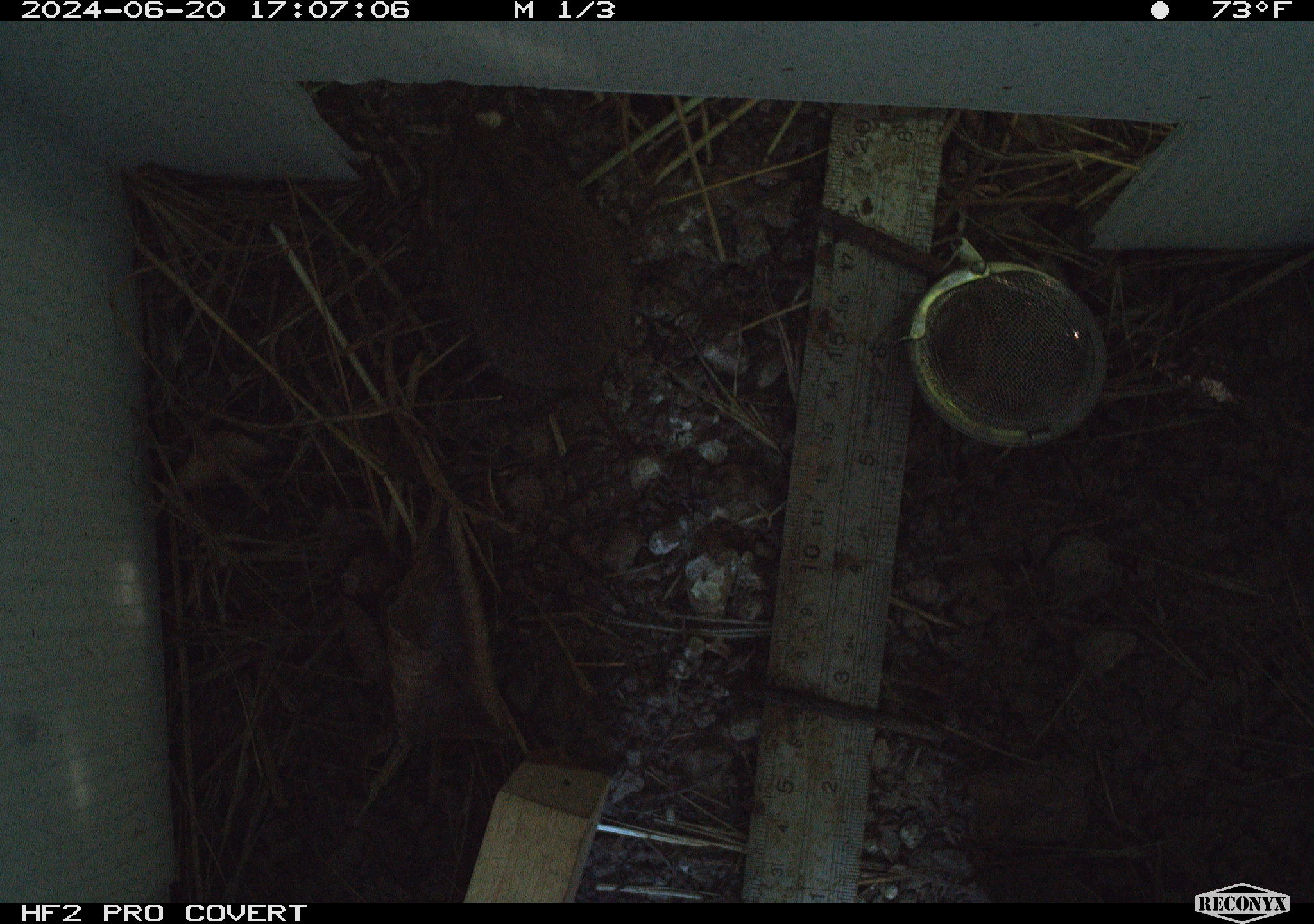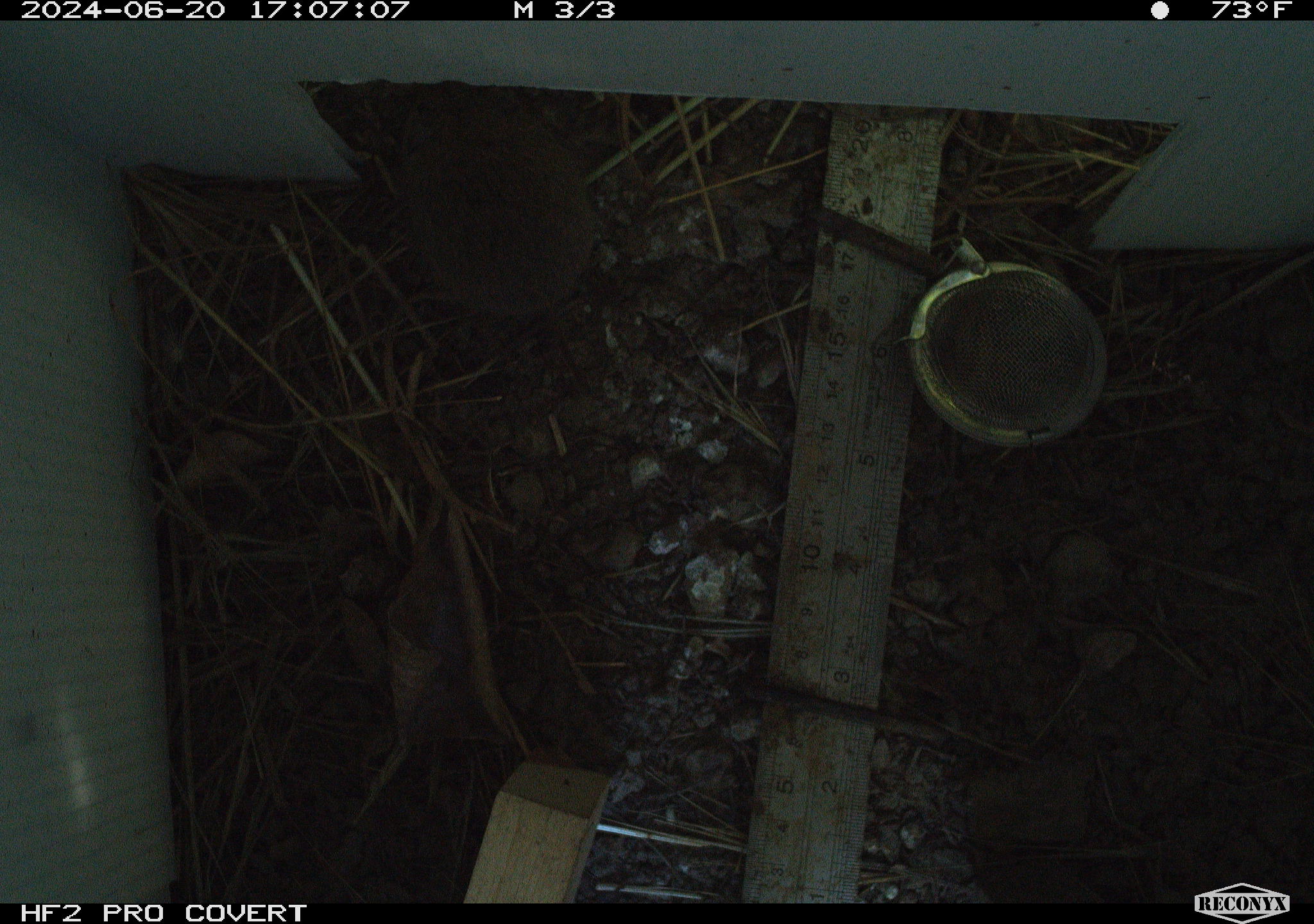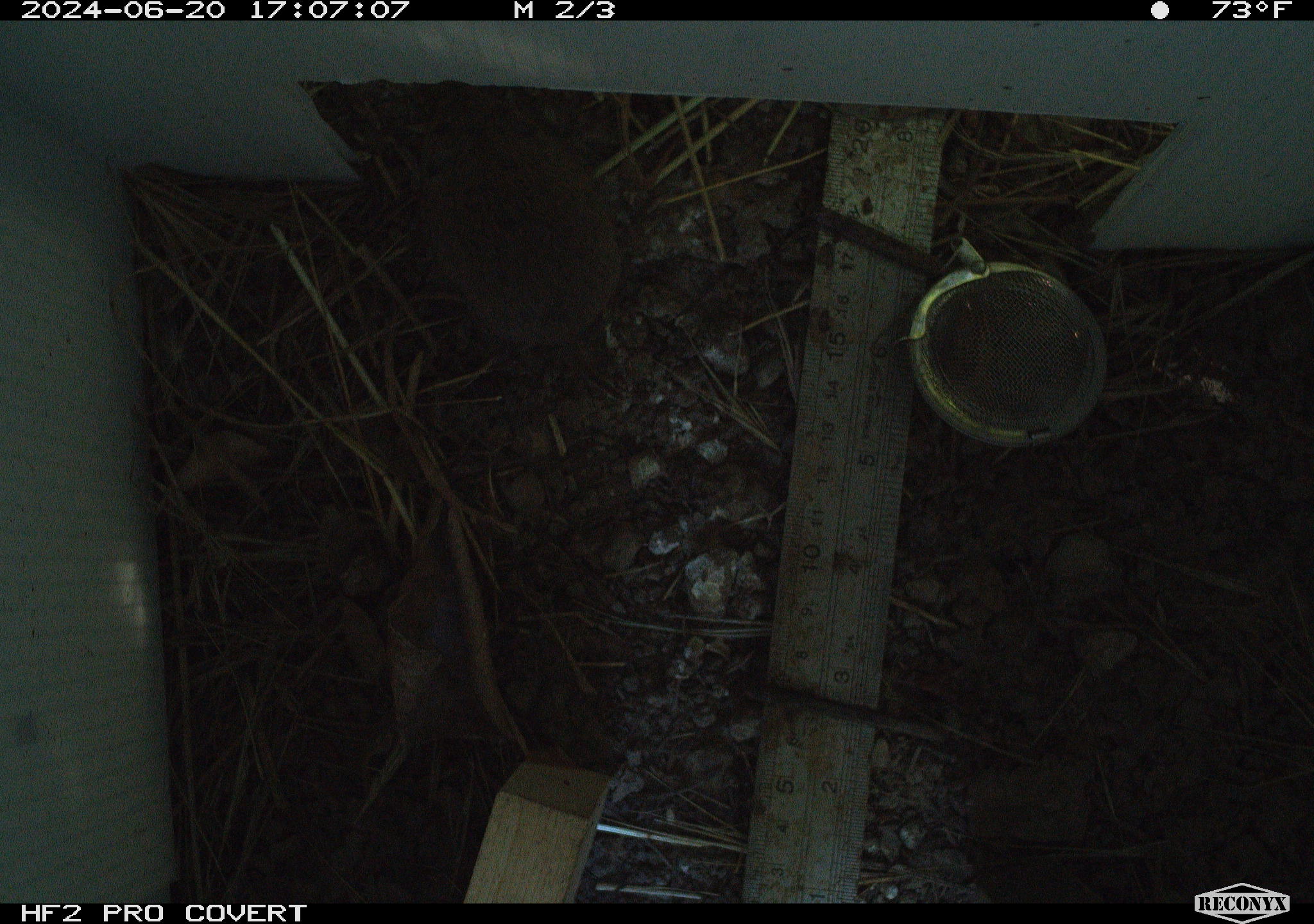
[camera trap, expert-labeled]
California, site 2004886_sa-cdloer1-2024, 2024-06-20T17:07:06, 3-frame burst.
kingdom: Animalia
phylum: Chordata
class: Mammalia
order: Rodentia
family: Cricetidae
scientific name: Arvicolinae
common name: voles, lemmings, and muskrats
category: arvicolinae subfamily